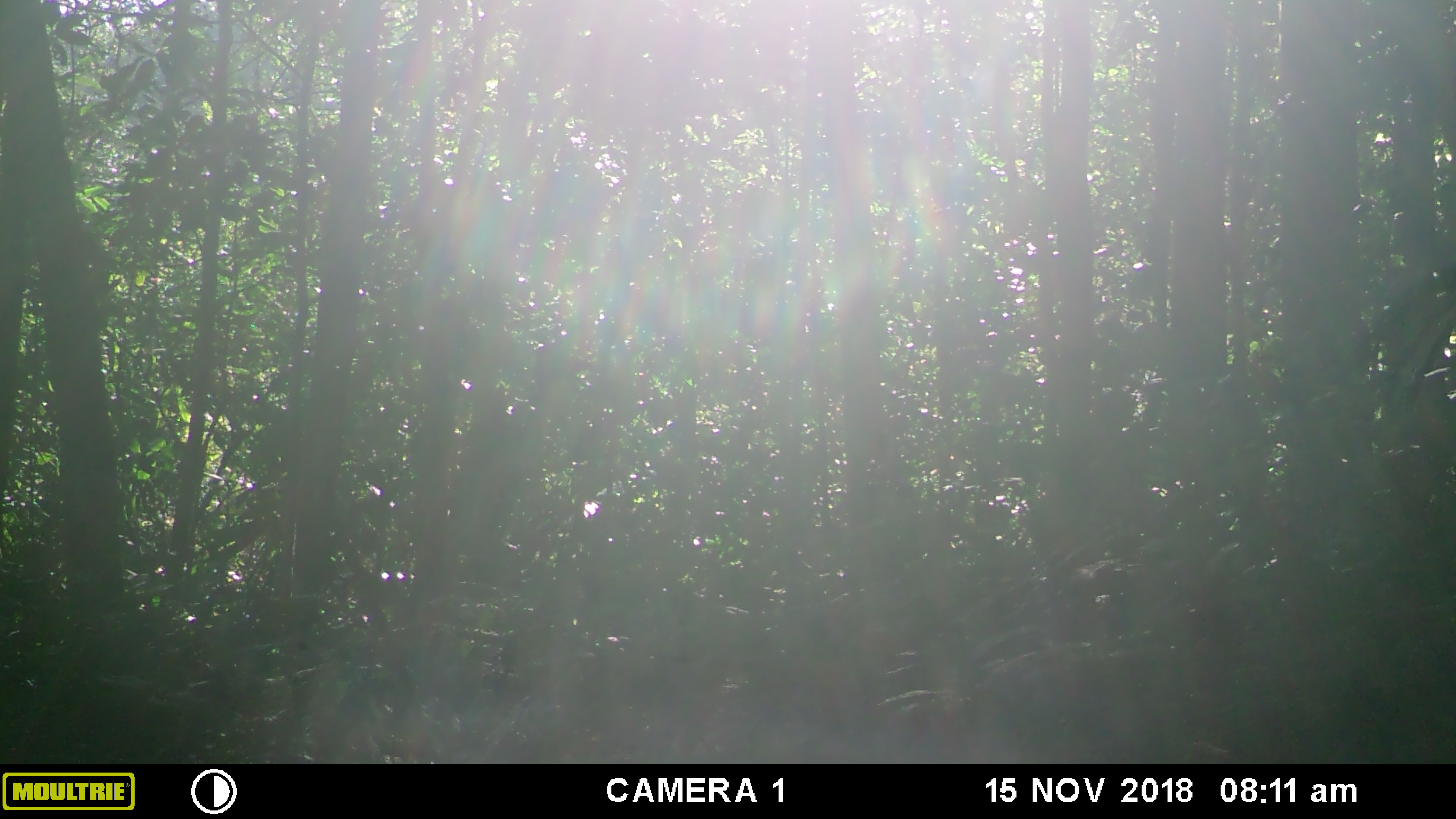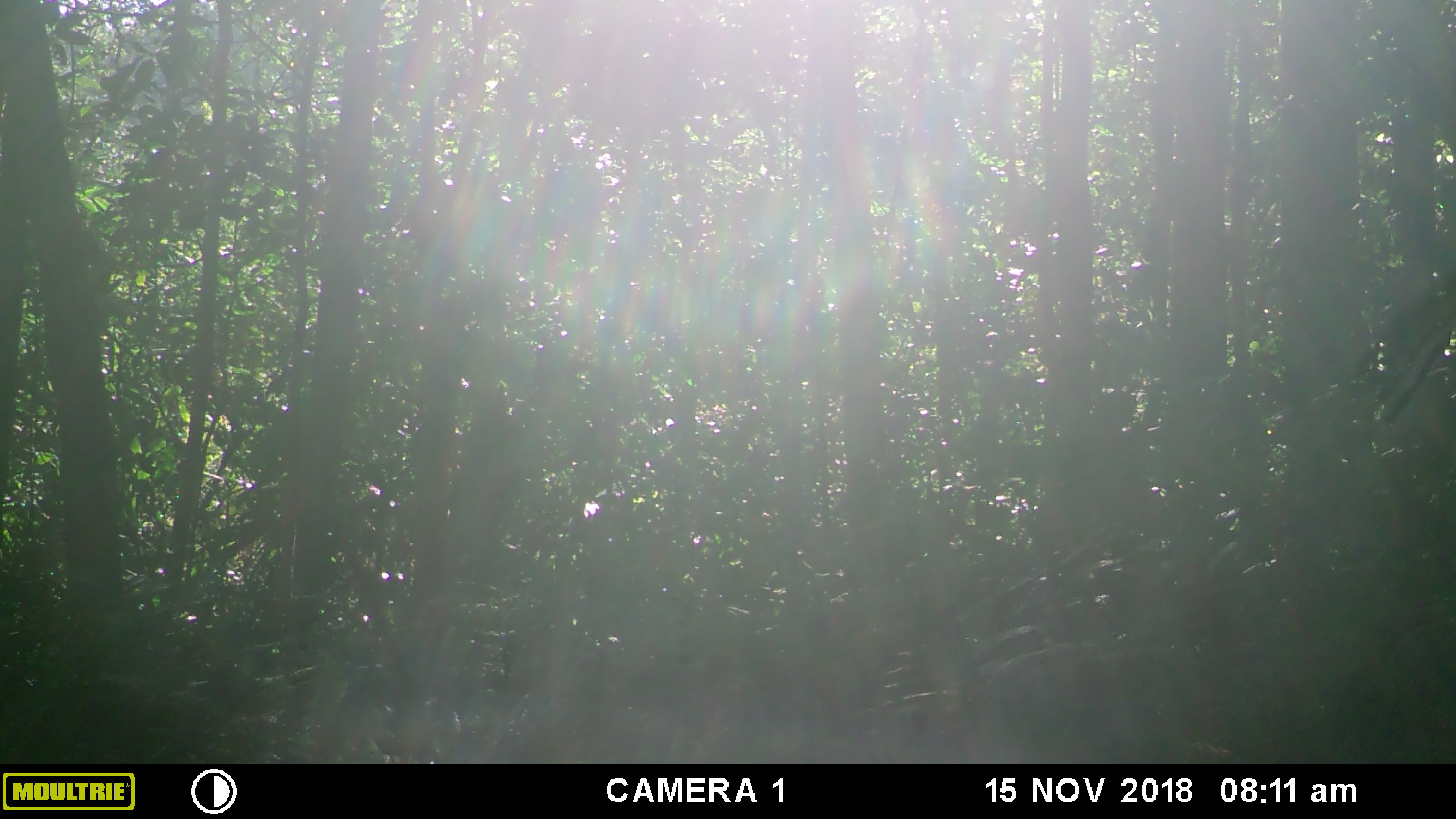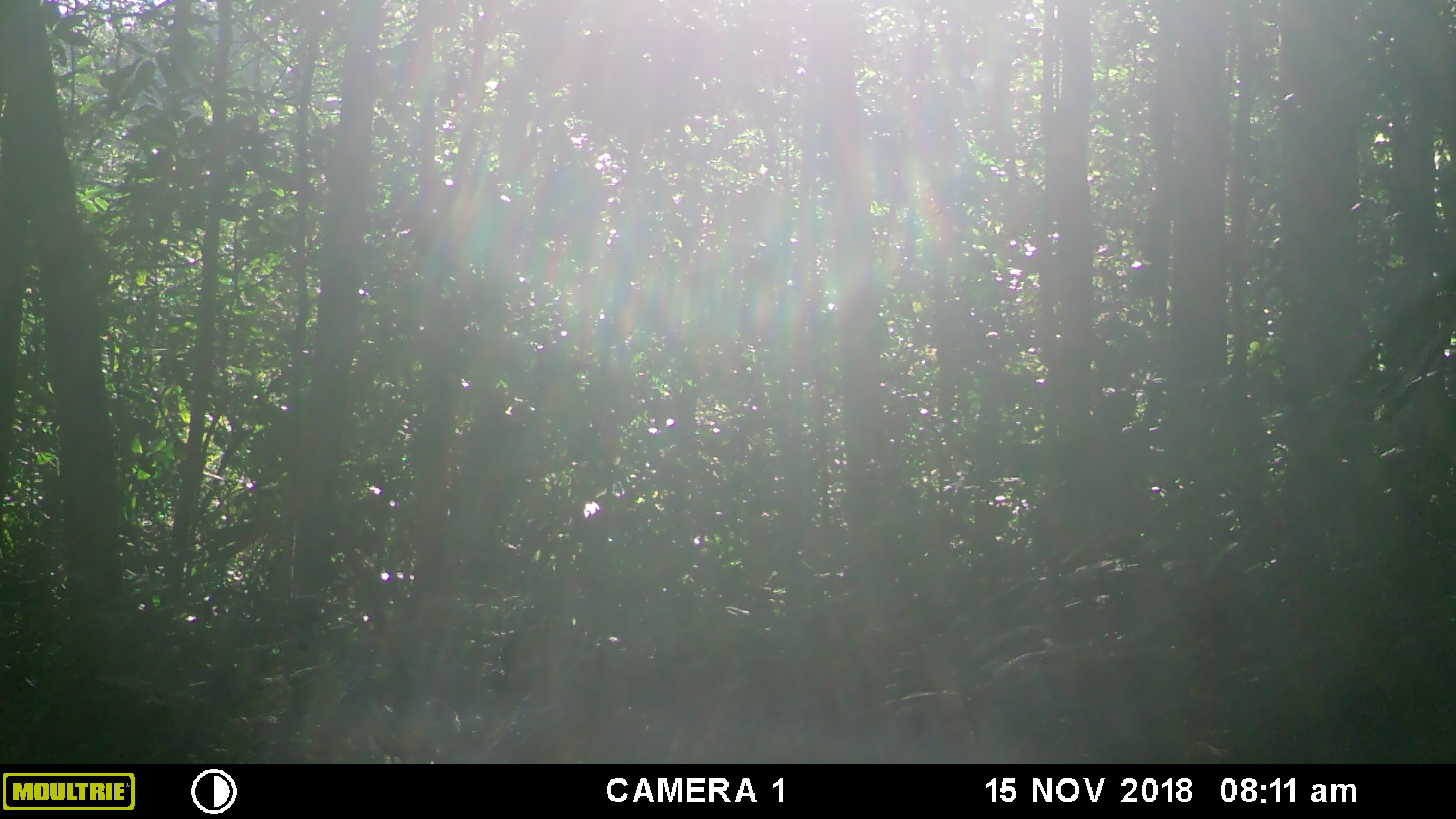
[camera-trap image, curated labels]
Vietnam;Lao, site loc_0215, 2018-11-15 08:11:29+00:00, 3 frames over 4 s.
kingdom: Animalia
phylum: Chordata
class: Mammalia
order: Artiodactyla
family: Suidae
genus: Sus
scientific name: Sus scrofa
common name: eurasian wild pig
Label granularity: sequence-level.